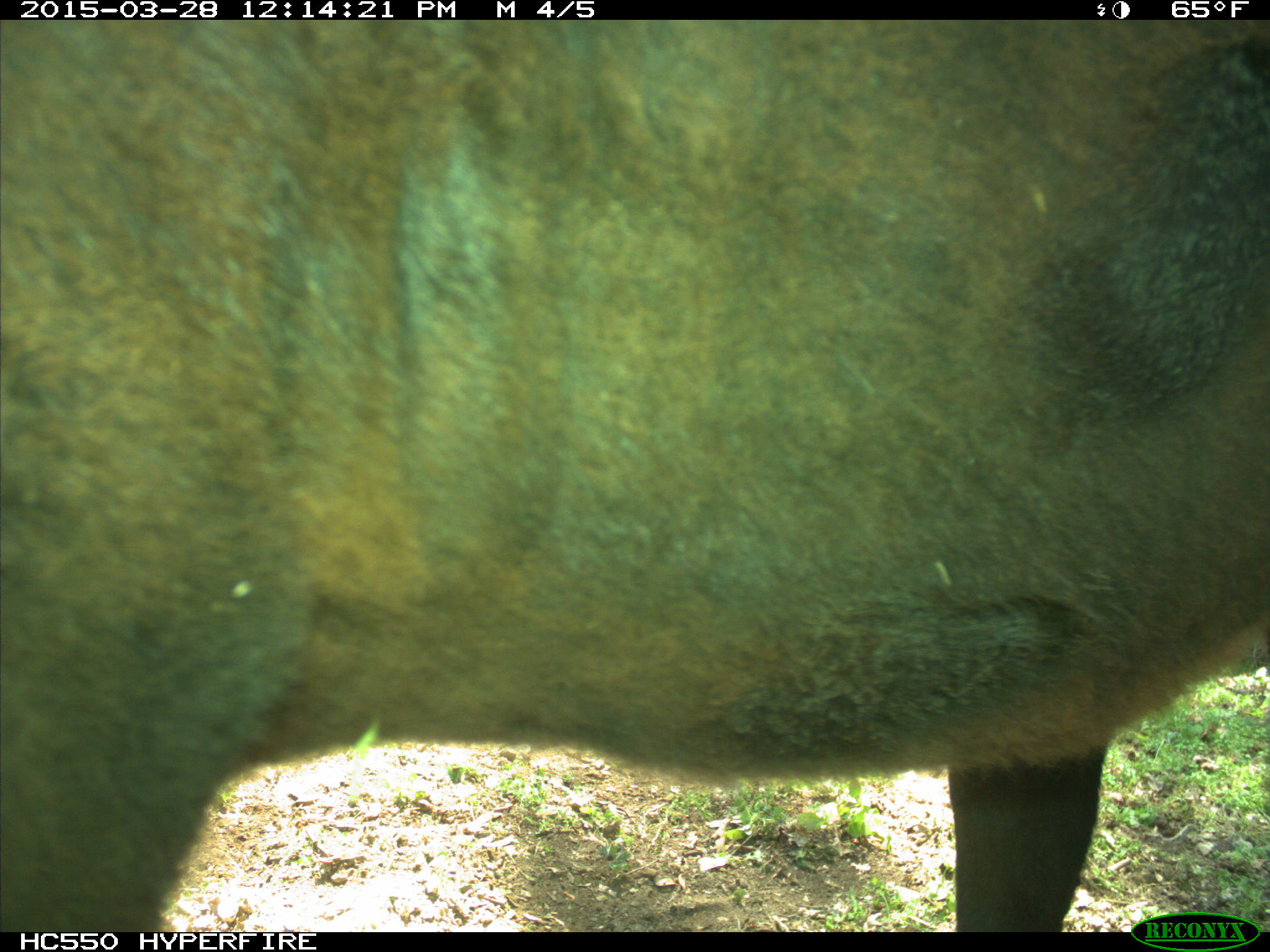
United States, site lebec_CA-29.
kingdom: Animalia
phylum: Chordata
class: Mammalia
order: Artiodactyla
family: Bovidae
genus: Bos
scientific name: Bos taurus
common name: domestic cow